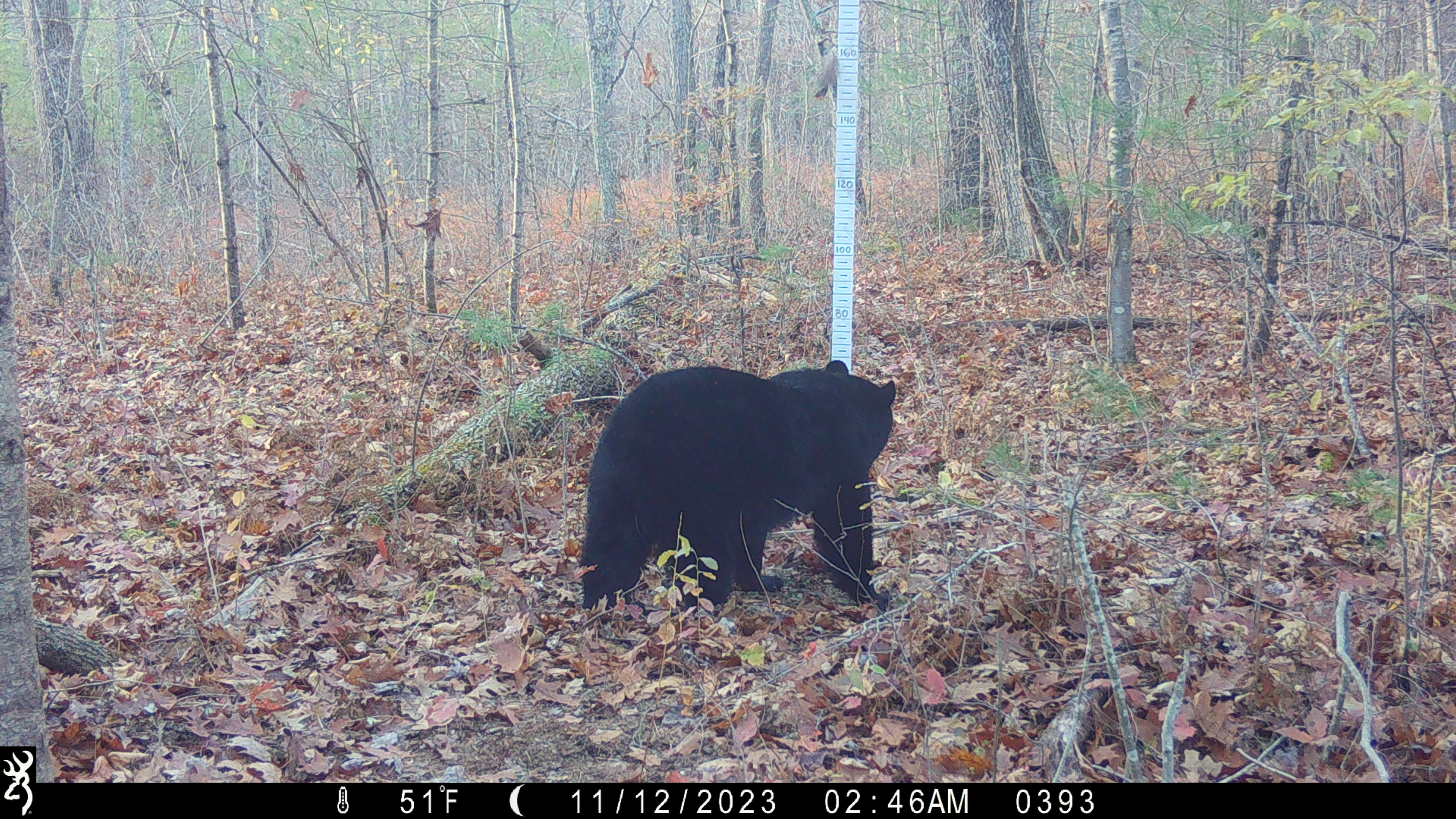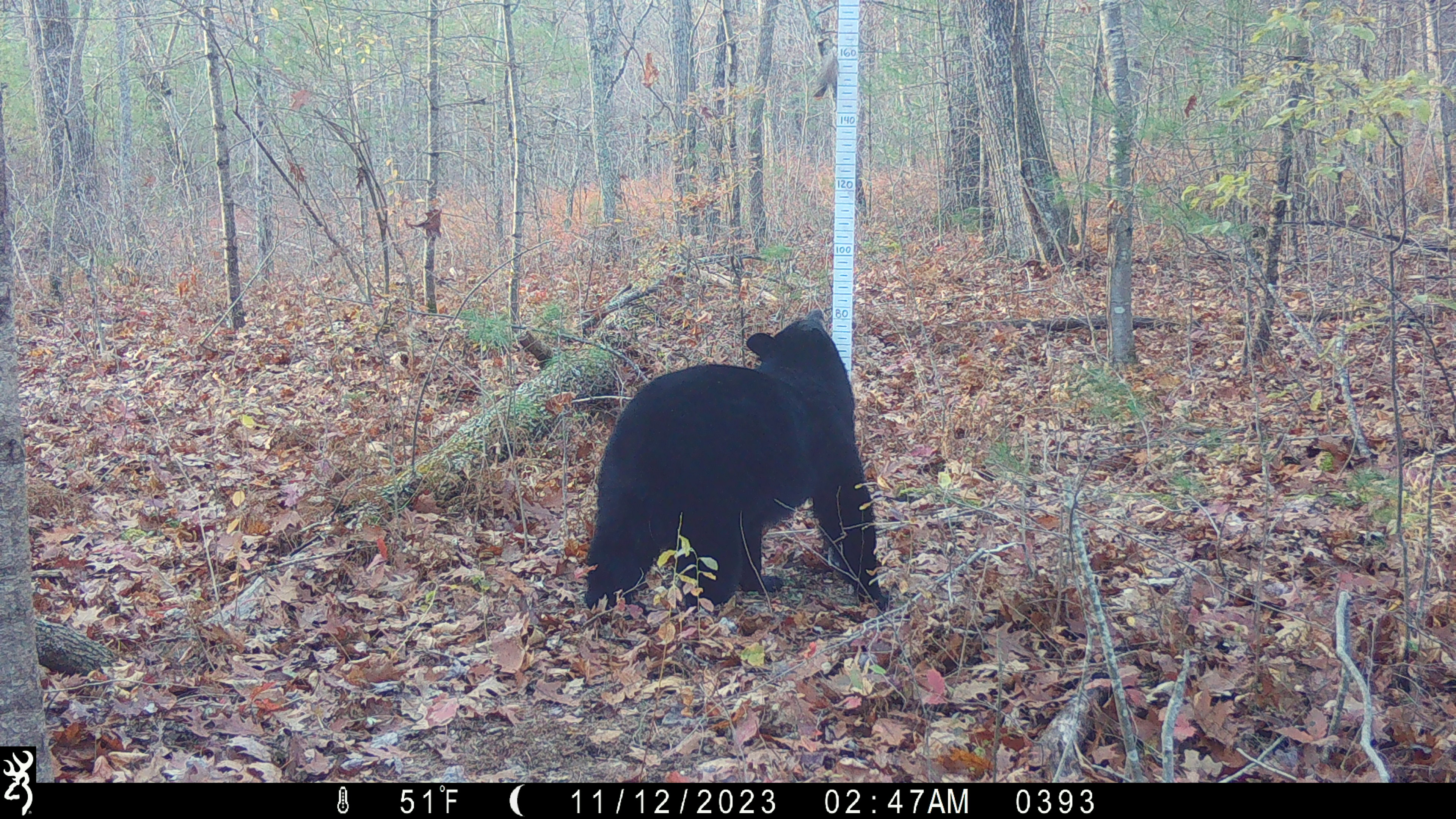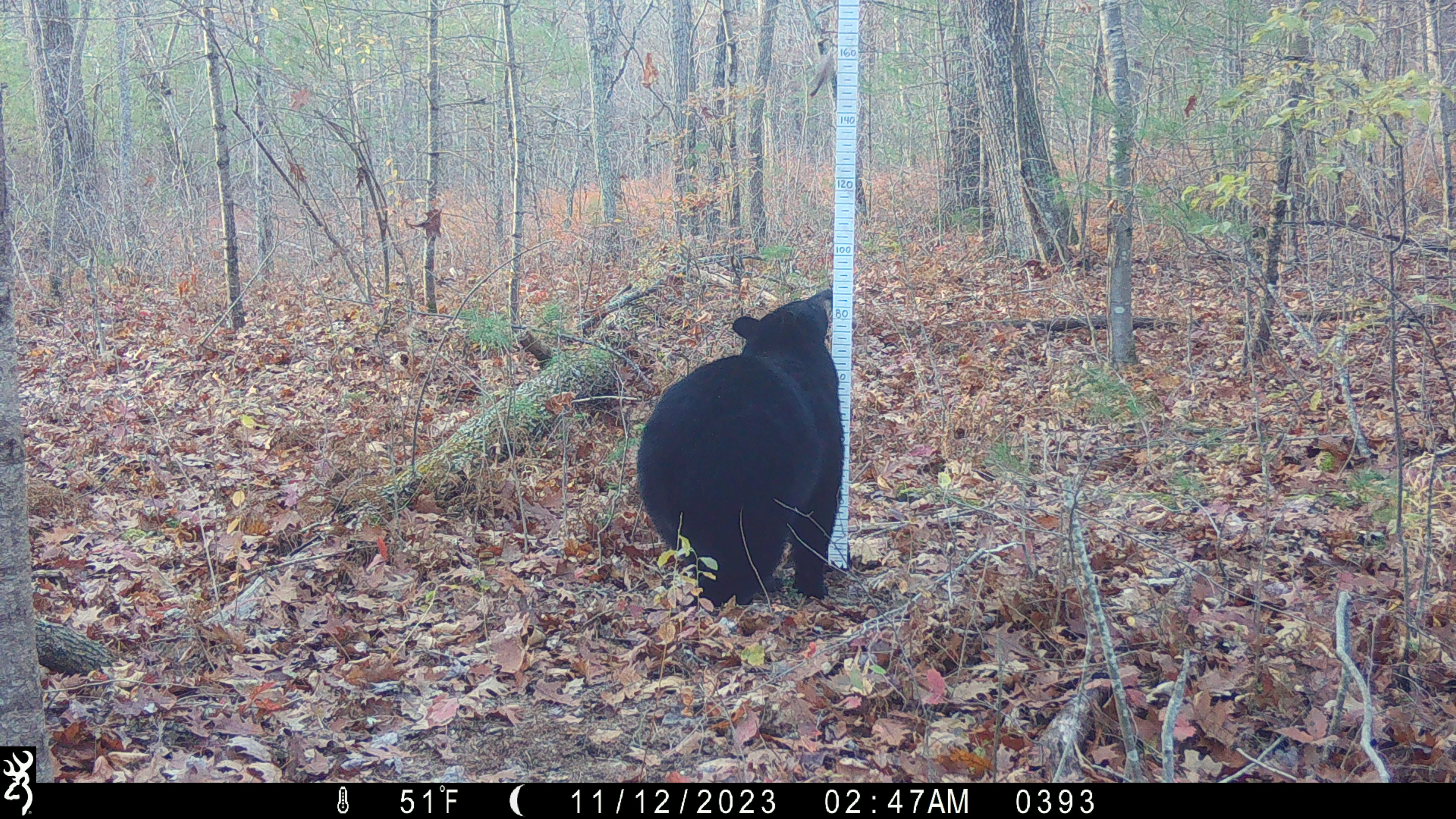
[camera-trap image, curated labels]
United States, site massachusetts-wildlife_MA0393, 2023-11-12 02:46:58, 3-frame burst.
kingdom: Animalia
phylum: Chordata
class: Mammalia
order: Carnivora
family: Ursidae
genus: Ursus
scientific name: Ursus americanus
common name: black bear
Black bear (Ursus americanus).